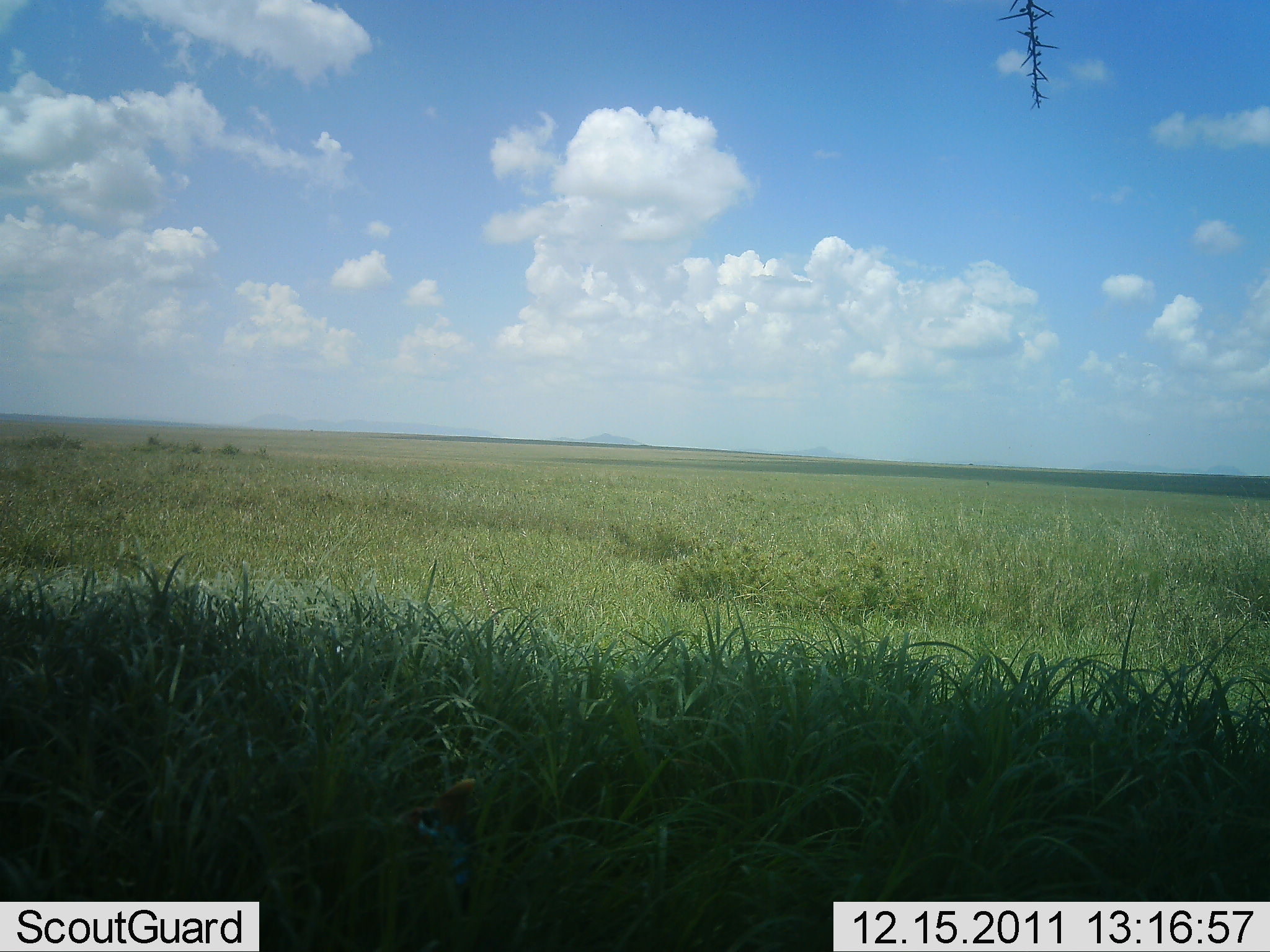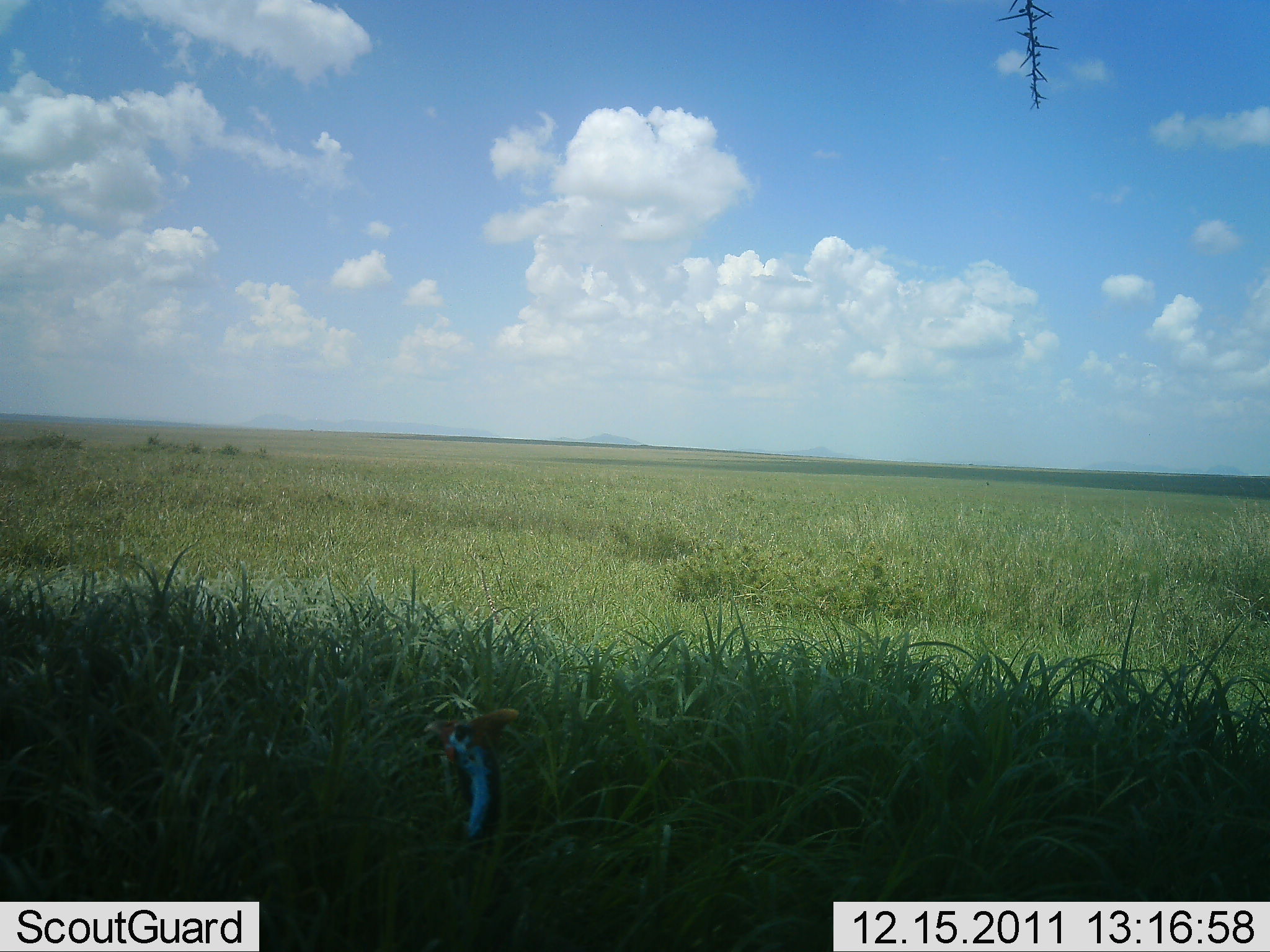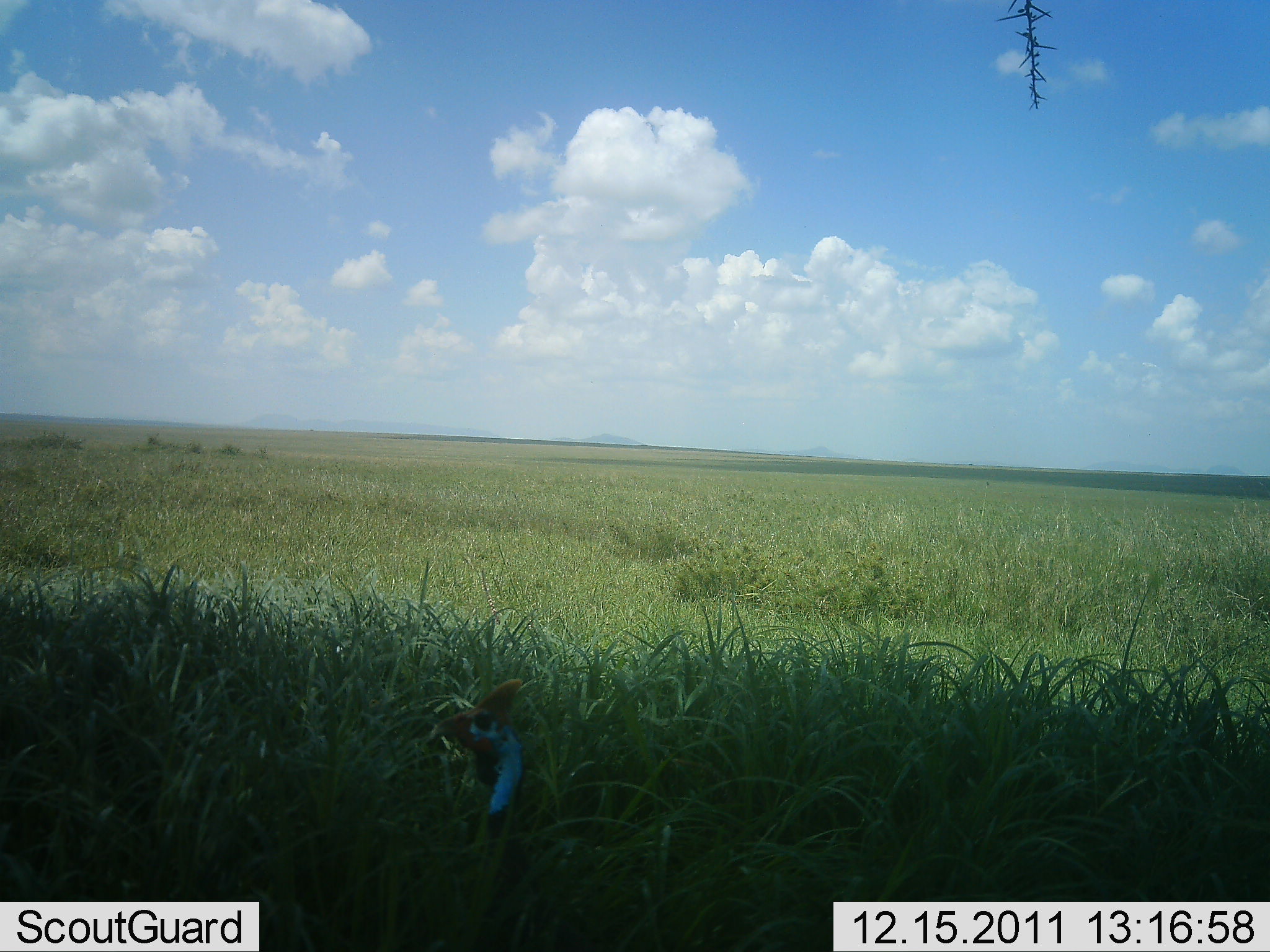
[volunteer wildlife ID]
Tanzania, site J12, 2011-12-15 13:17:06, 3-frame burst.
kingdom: Animalia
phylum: Chordata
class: Aves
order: Galliformes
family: Numididae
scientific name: Numididae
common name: guinea fowl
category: guineafowl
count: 1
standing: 64%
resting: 14%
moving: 14%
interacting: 0%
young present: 0%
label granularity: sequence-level